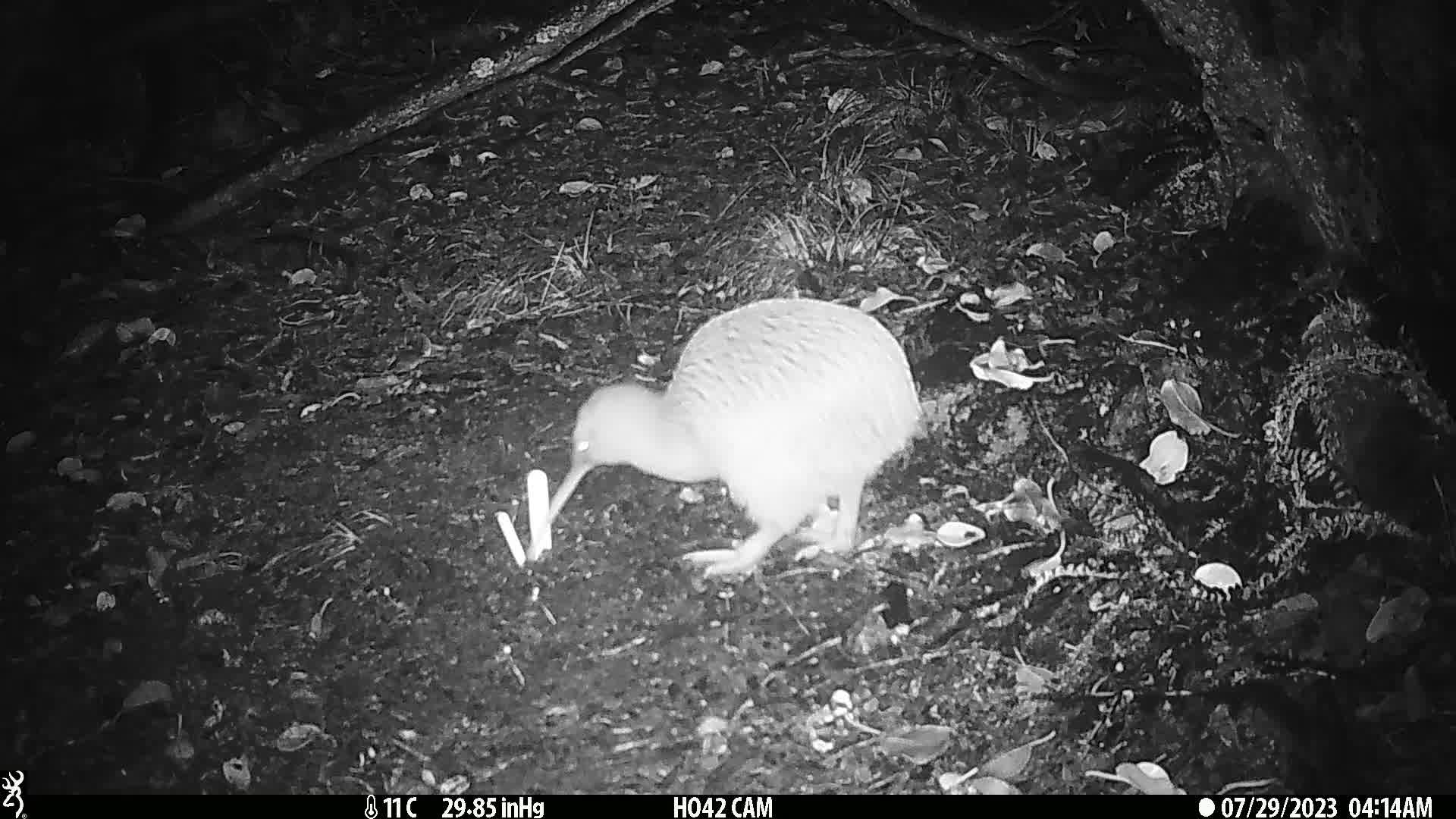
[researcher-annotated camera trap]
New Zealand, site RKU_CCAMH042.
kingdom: Animalia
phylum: Chordata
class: Aves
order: Apterygiformes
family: Apterygidae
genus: Apteryx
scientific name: Apteryx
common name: kiwi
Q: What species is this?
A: Kiwi (Apteryx).